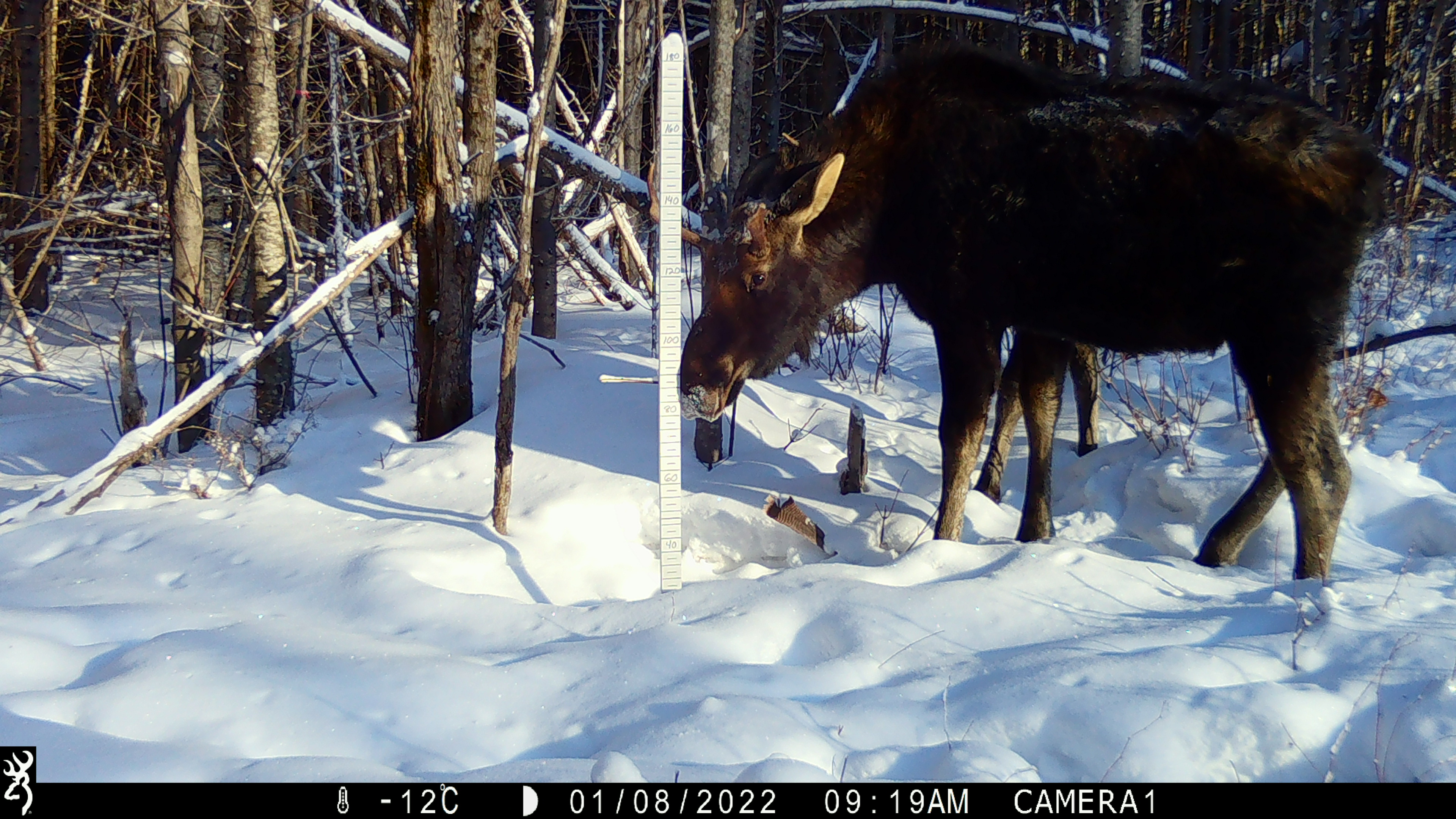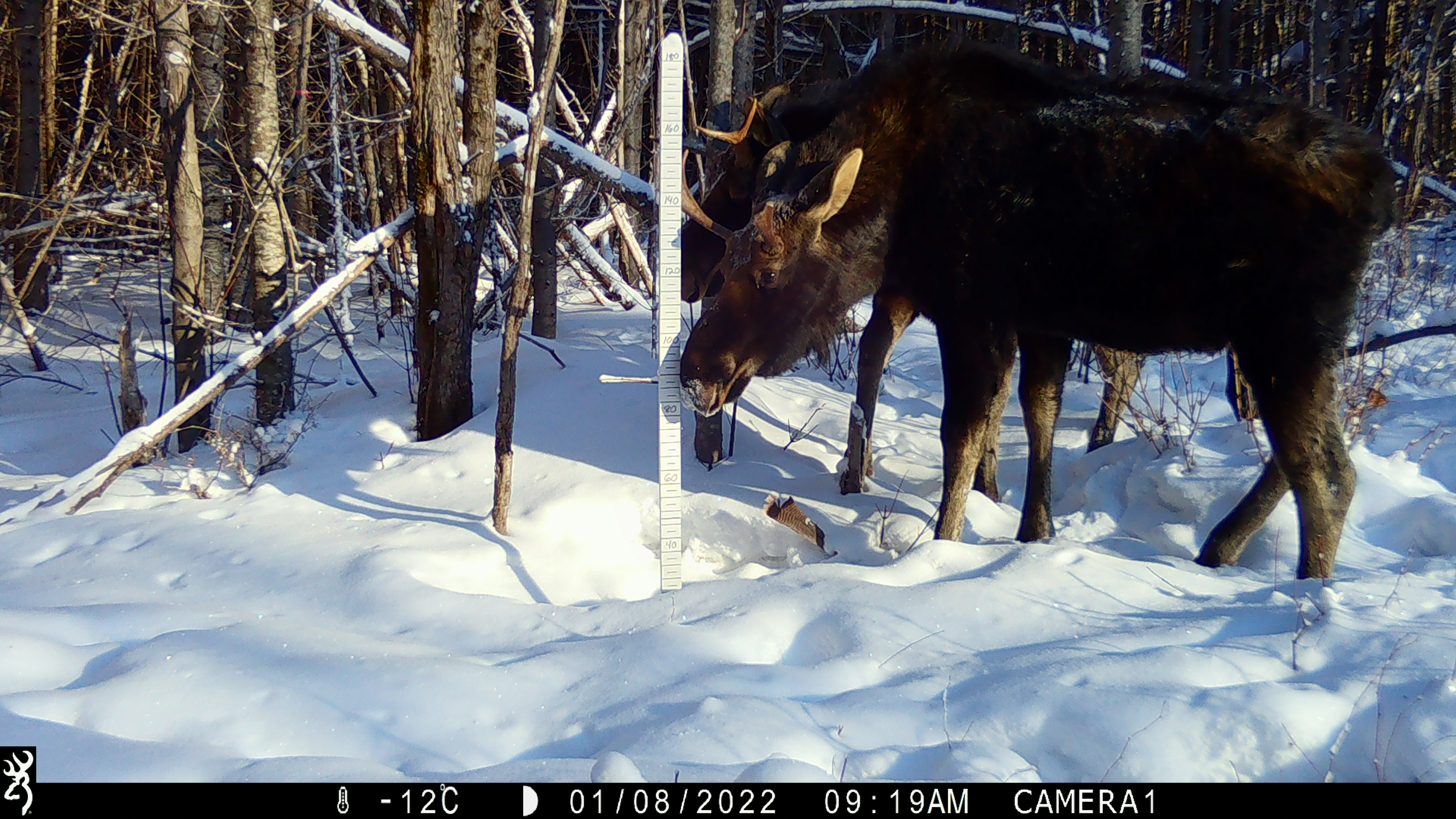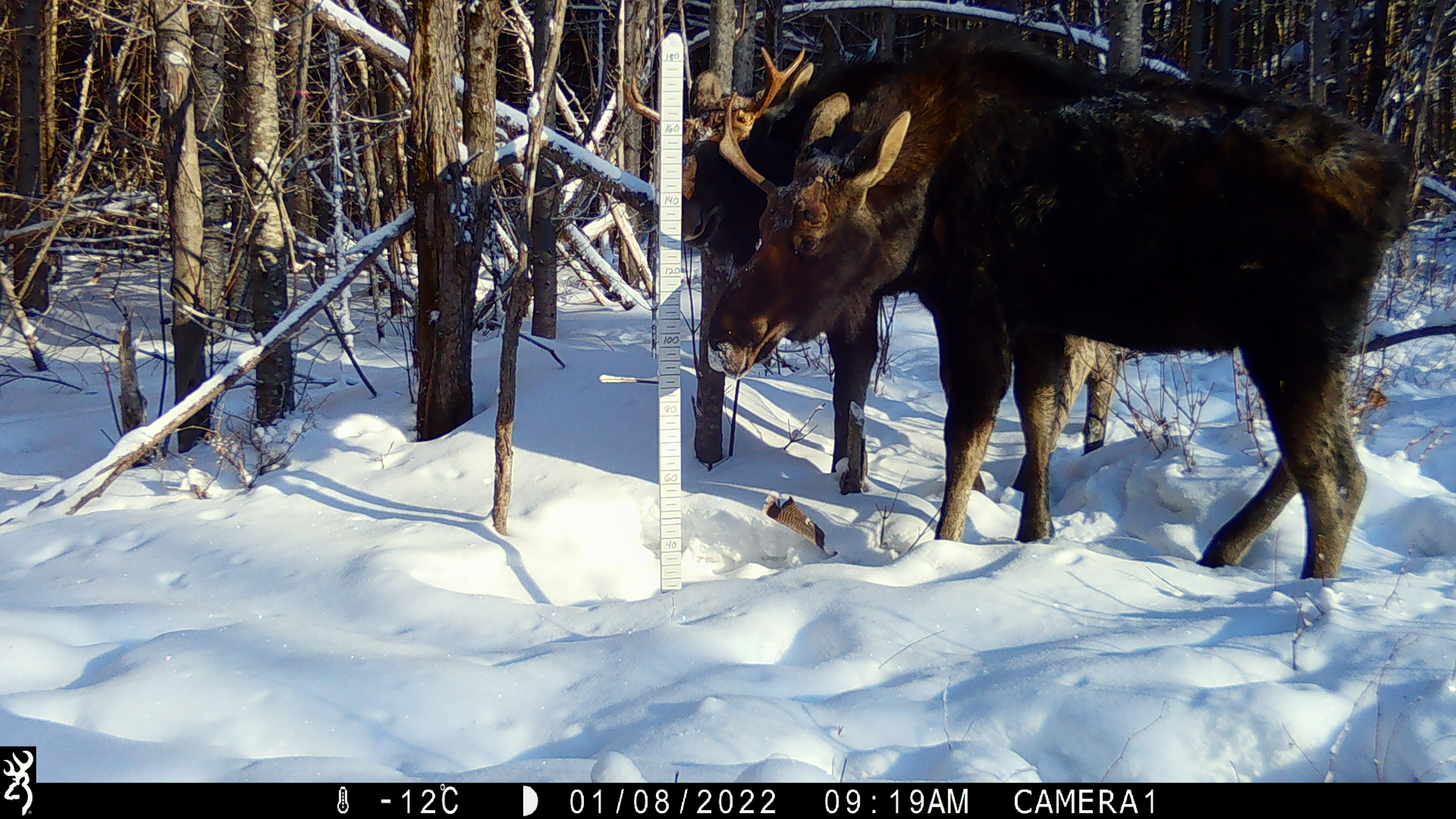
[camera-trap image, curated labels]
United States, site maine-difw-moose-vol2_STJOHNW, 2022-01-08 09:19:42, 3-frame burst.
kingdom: Animalia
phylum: Chordata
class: Mammalia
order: Artiodactyla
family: Cervidae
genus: Alces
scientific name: Alces alces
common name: moose